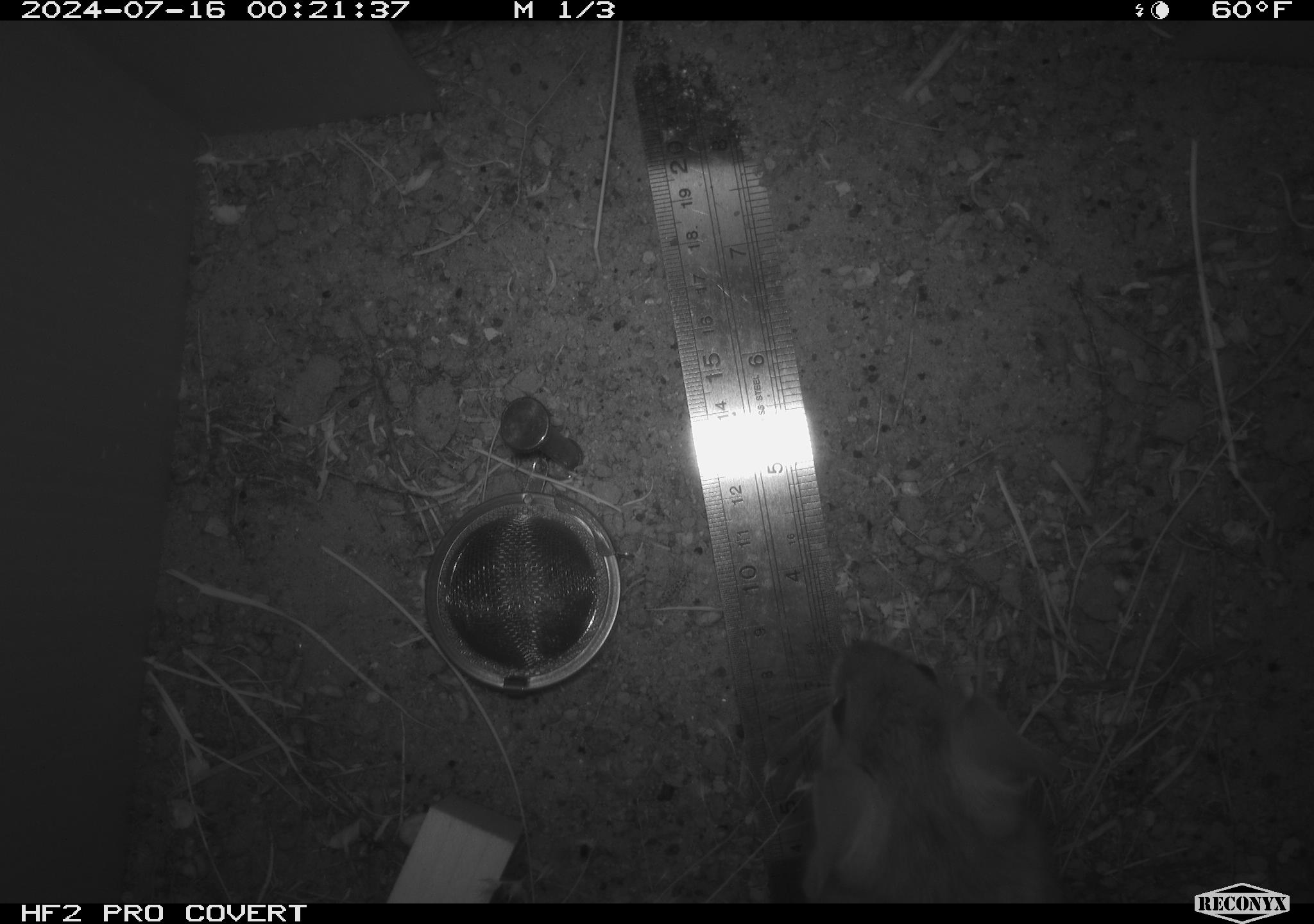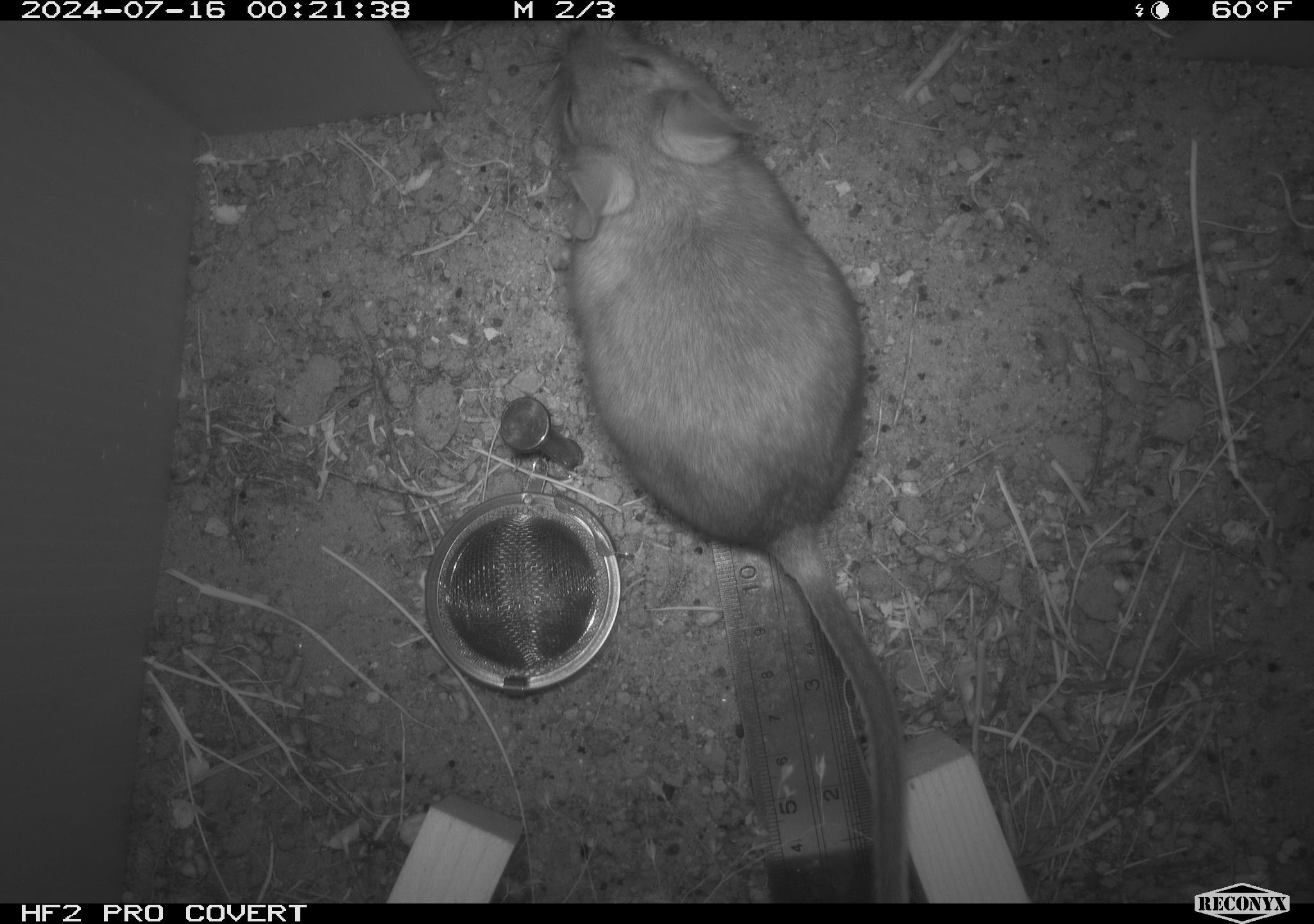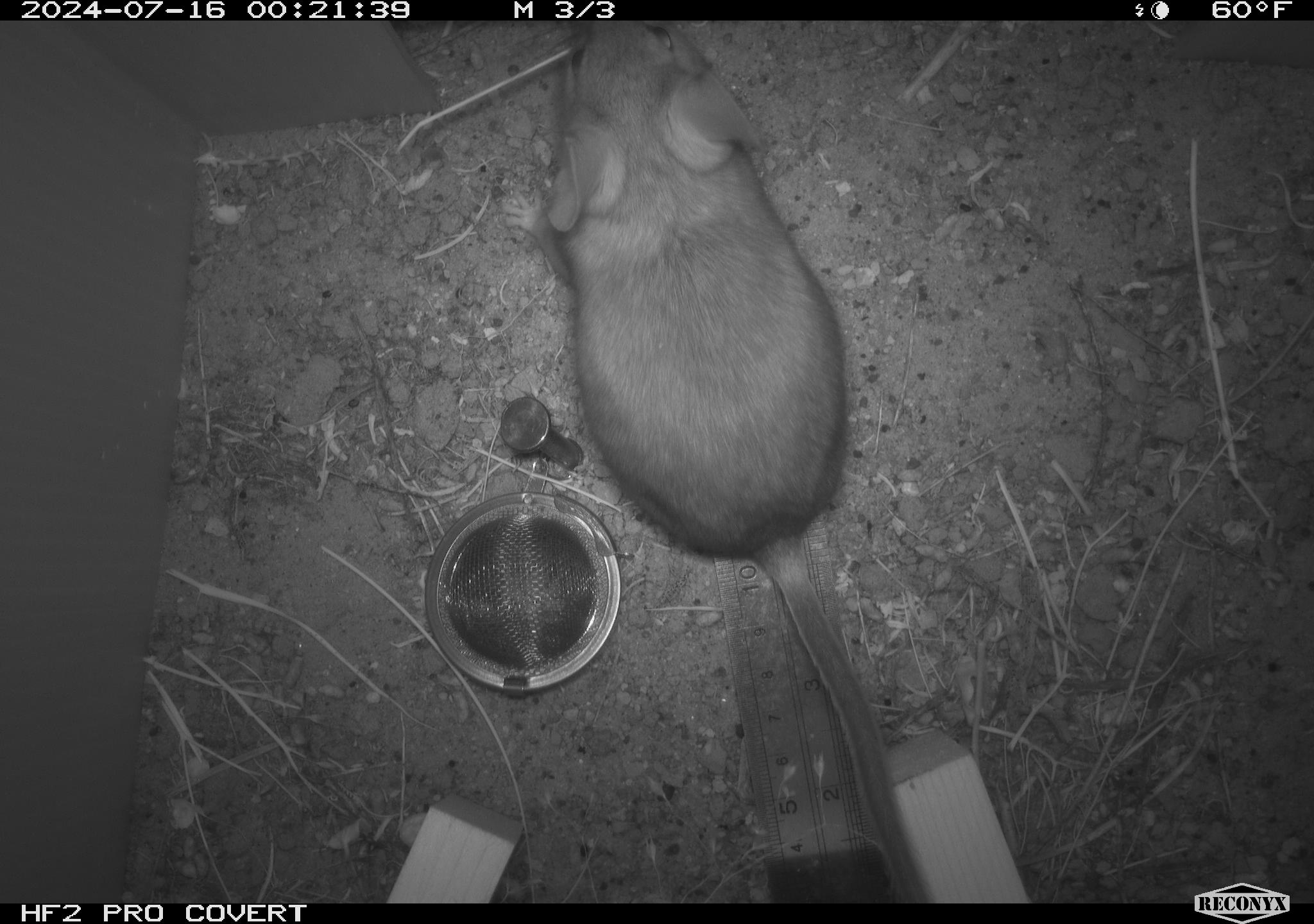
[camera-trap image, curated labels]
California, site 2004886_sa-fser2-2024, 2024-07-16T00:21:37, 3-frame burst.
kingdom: Animalia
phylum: Chordata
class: Mammalia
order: Rodentia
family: Cricetidae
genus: Neotoma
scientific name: Neotoma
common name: pack rat or woodrat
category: neotoma species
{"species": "neotoma species (pack rat or woodrat) (Neotoma)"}